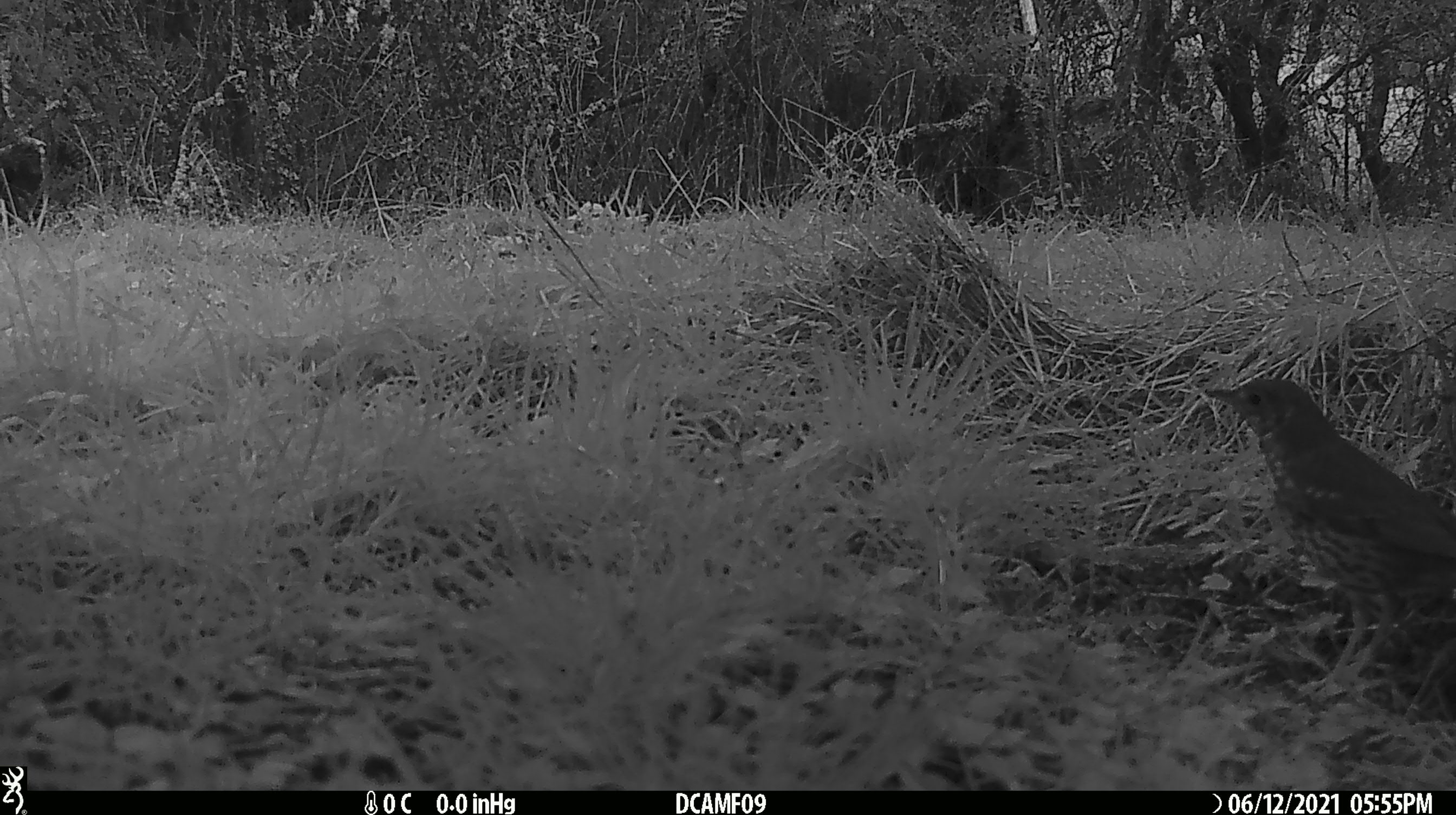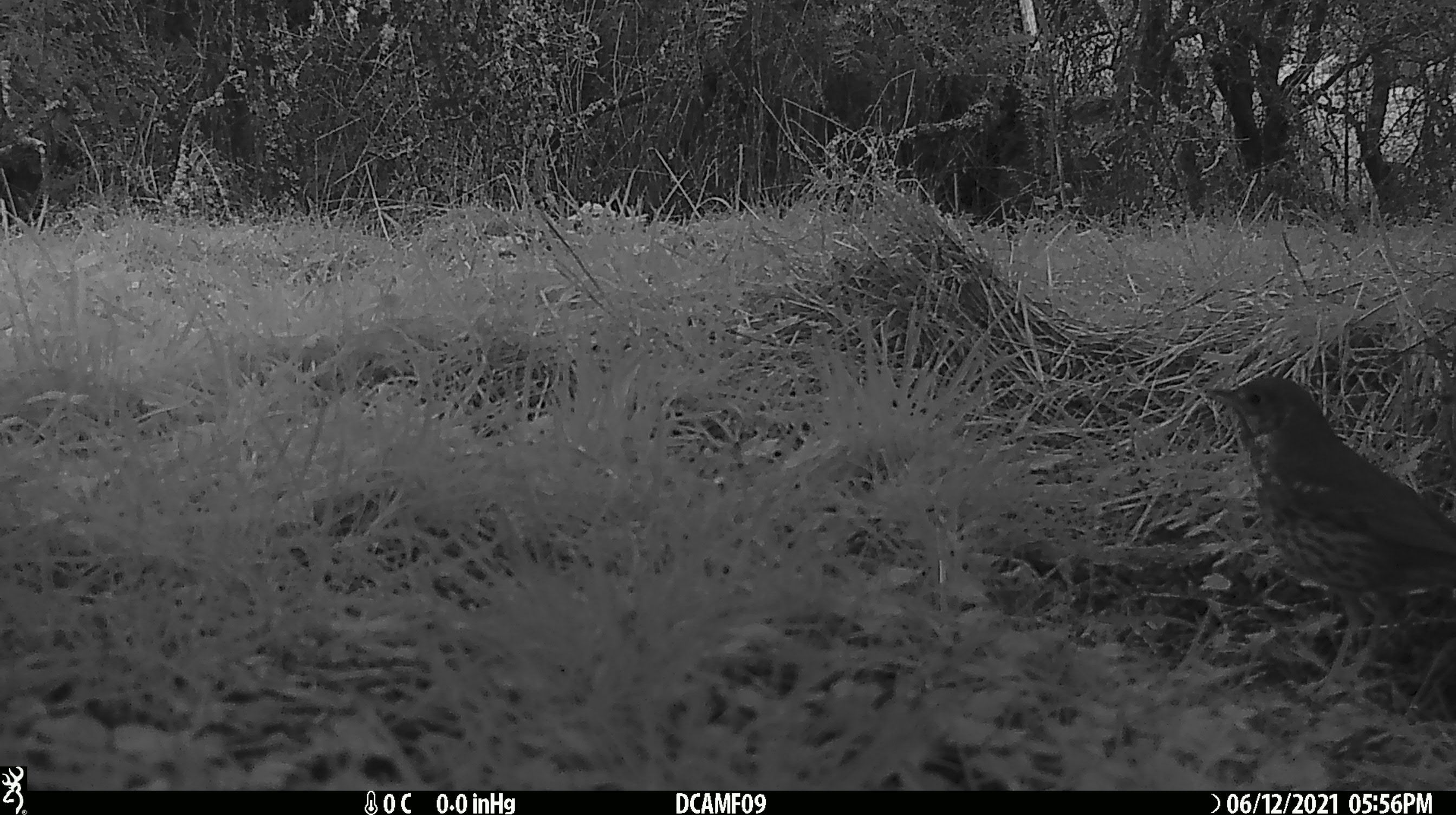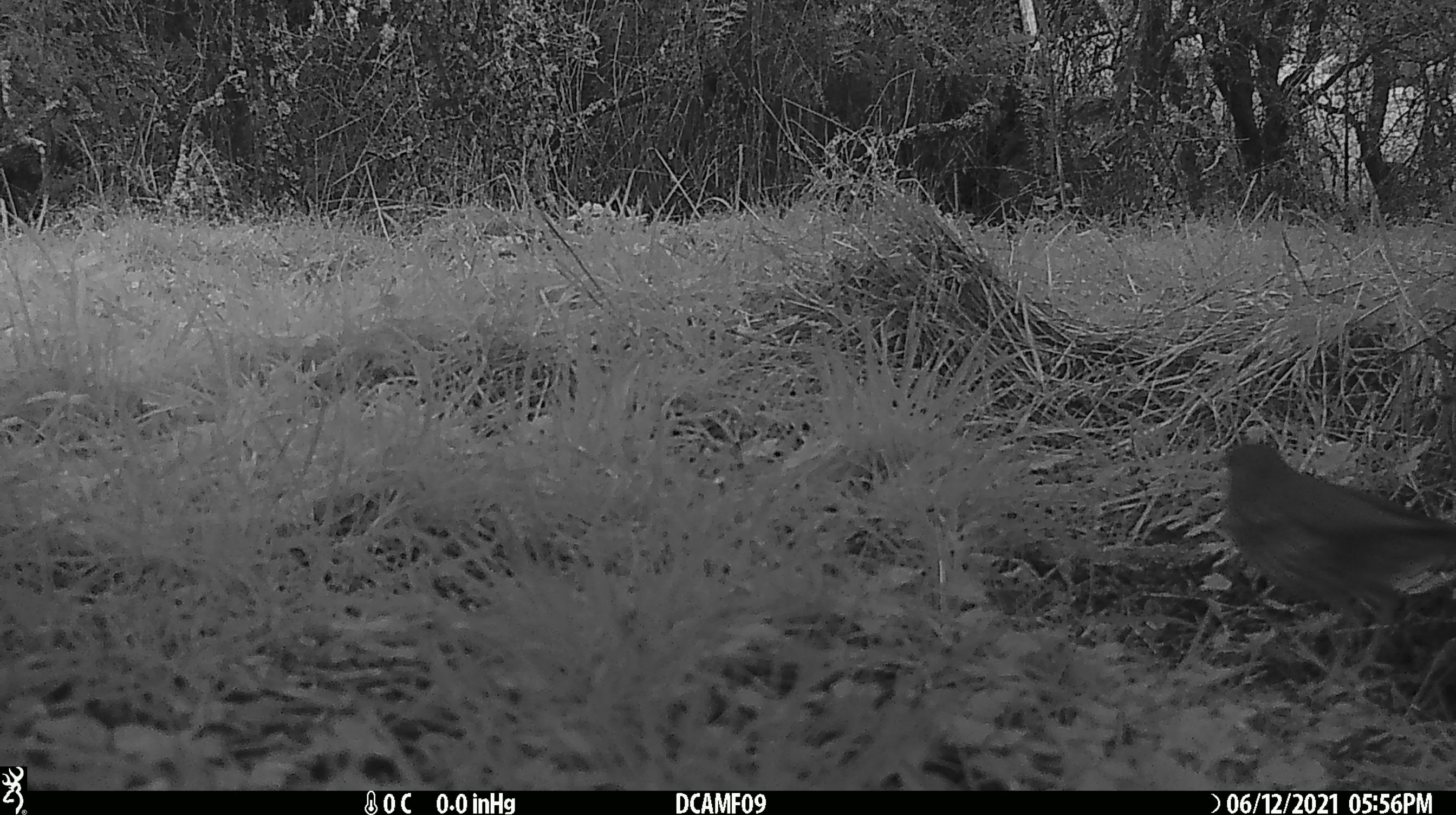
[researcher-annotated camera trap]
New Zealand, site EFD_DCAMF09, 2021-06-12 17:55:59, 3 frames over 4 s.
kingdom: Animalia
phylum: Chordata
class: Aves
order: Passeriformes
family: Turdidae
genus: Turdus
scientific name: Turdus philomelos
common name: song thrush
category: thrush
Thrush (song thrush) (Turdus philomelos).